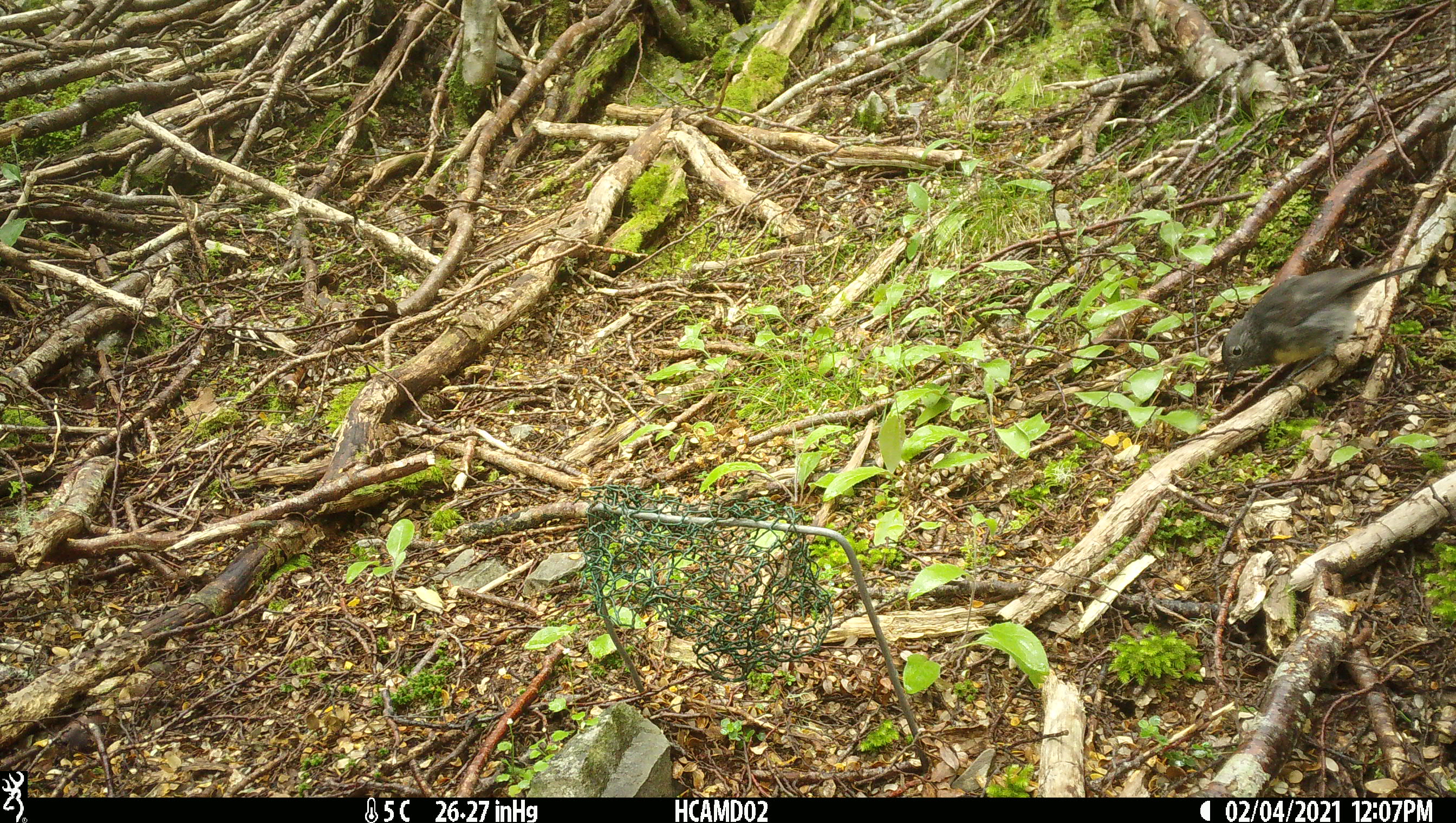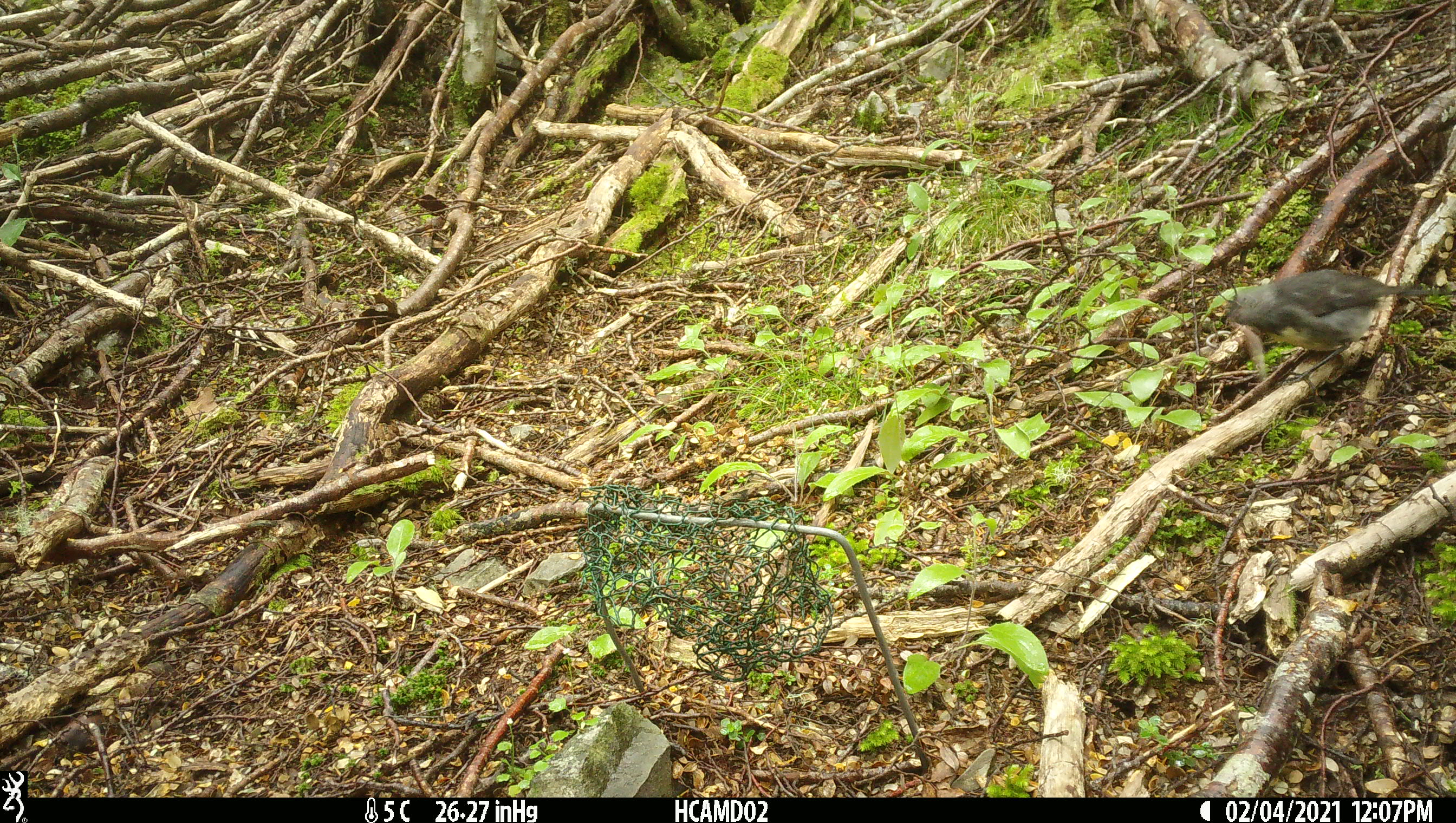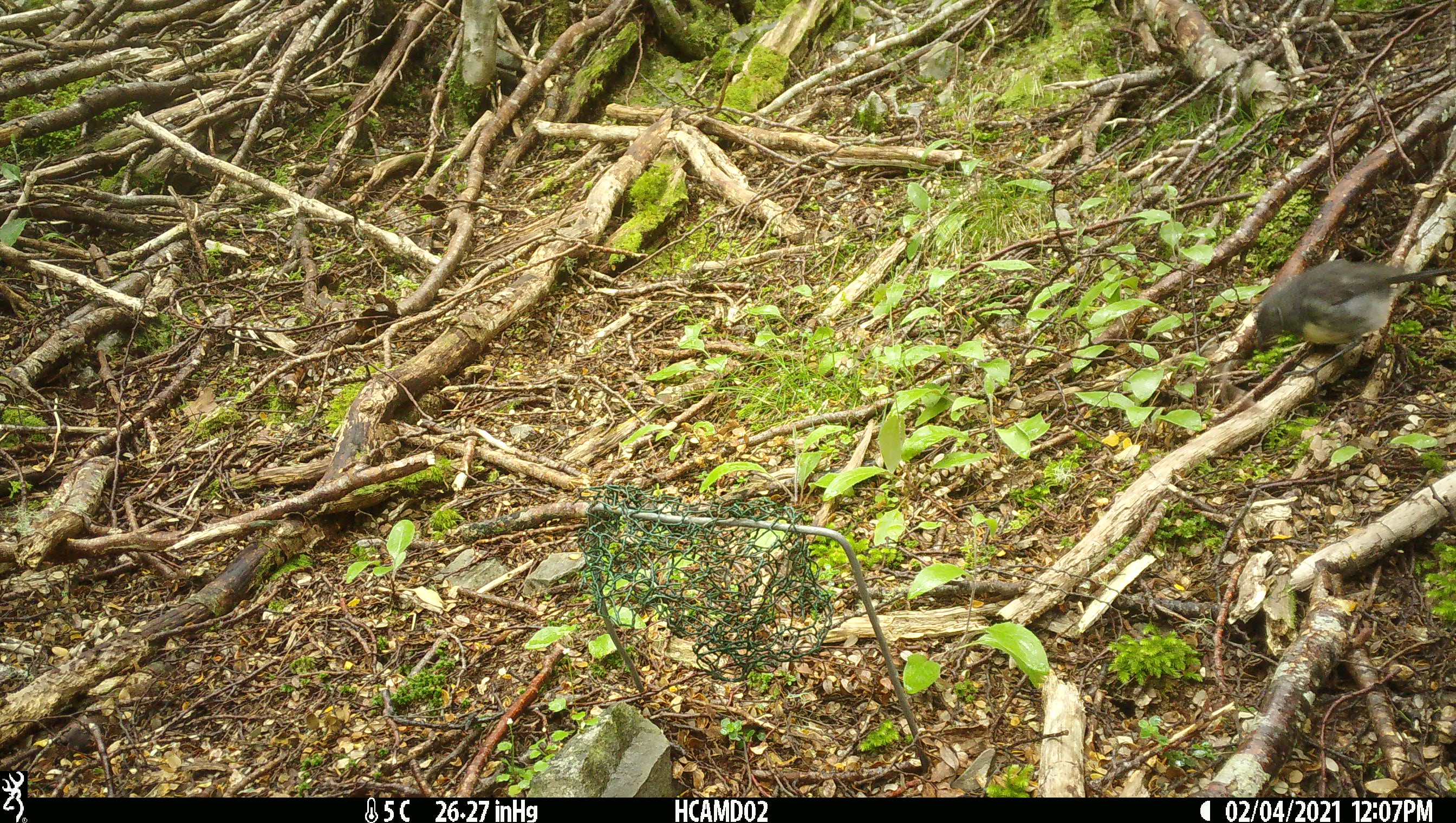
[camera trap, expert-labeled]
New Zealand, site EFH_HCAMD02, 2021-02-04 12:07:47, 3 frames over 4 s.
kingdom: Animalia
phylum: Chordata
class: Aves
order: Passeriformes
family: Petroicidae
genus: Petroica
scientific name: Petroica australis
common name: new zealand robin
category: robin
Robin (new zealand robin) (Petroica australis).